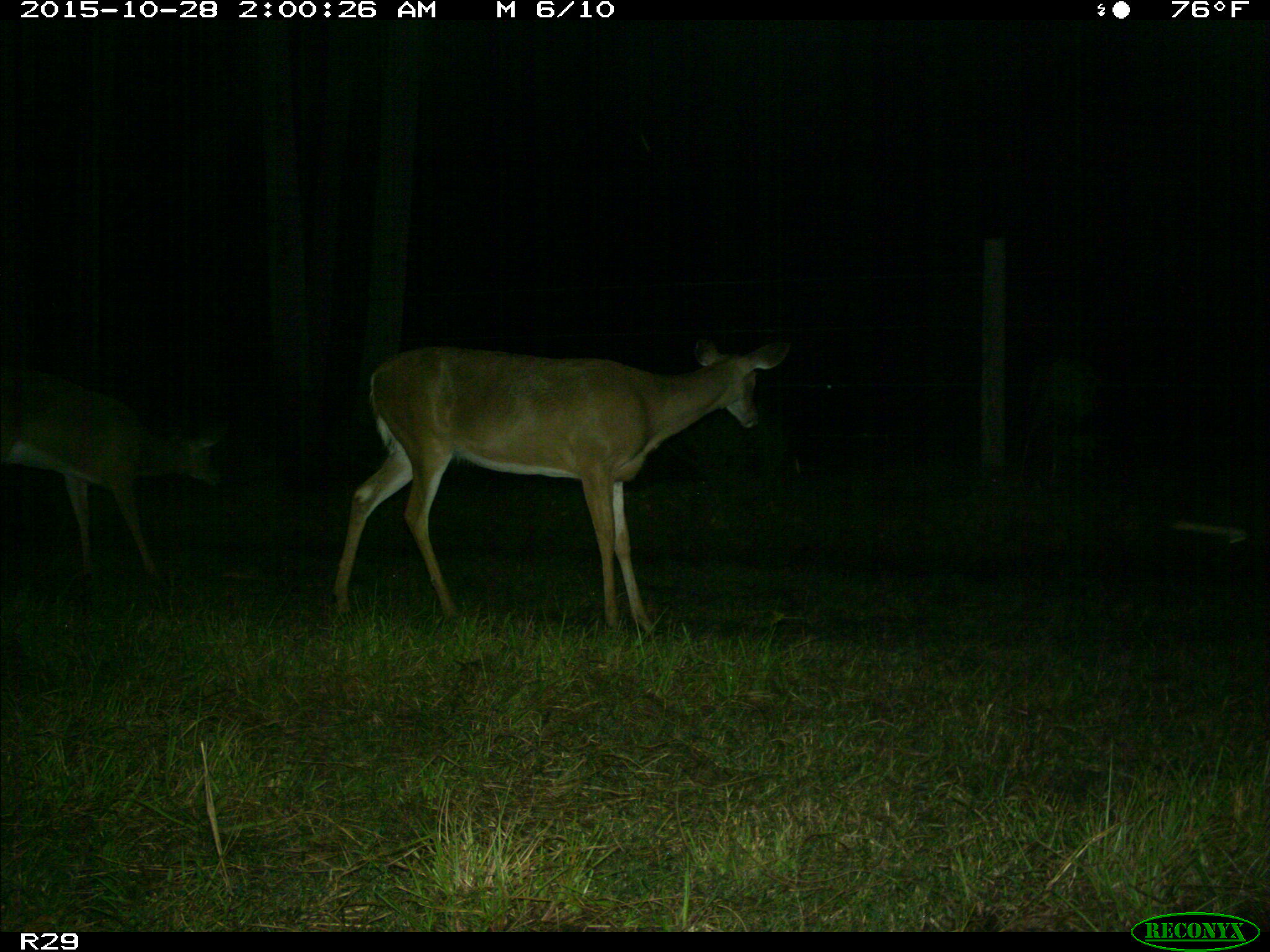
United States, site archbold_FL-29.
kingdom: Animalia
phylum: Chordata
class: Mammalia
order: Artiodactyla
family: Cervidae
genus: Odocoileus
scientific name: Odocoileus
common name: deer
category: unidentified deer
Unidentified deer (deer) (Odocoileus).